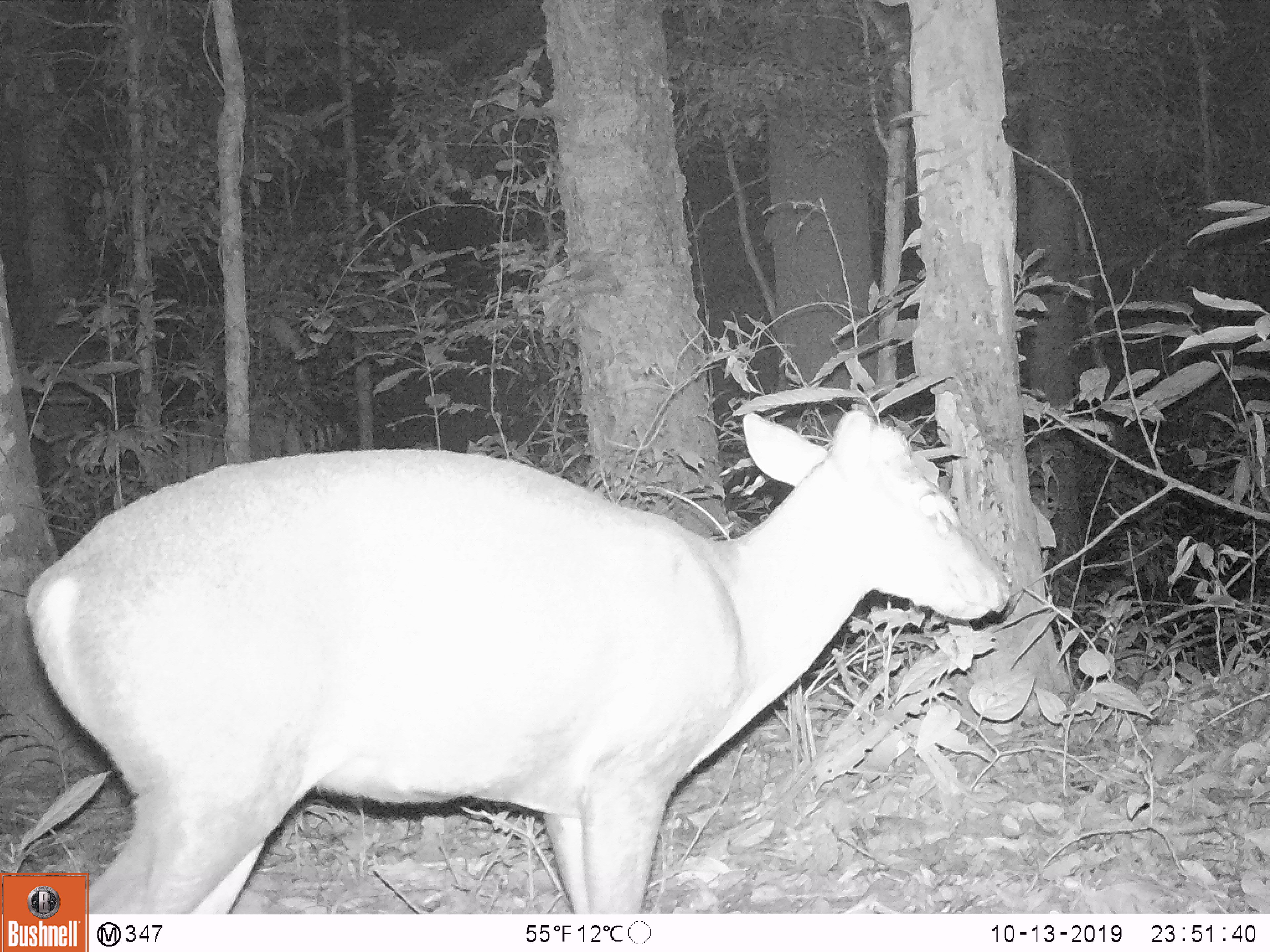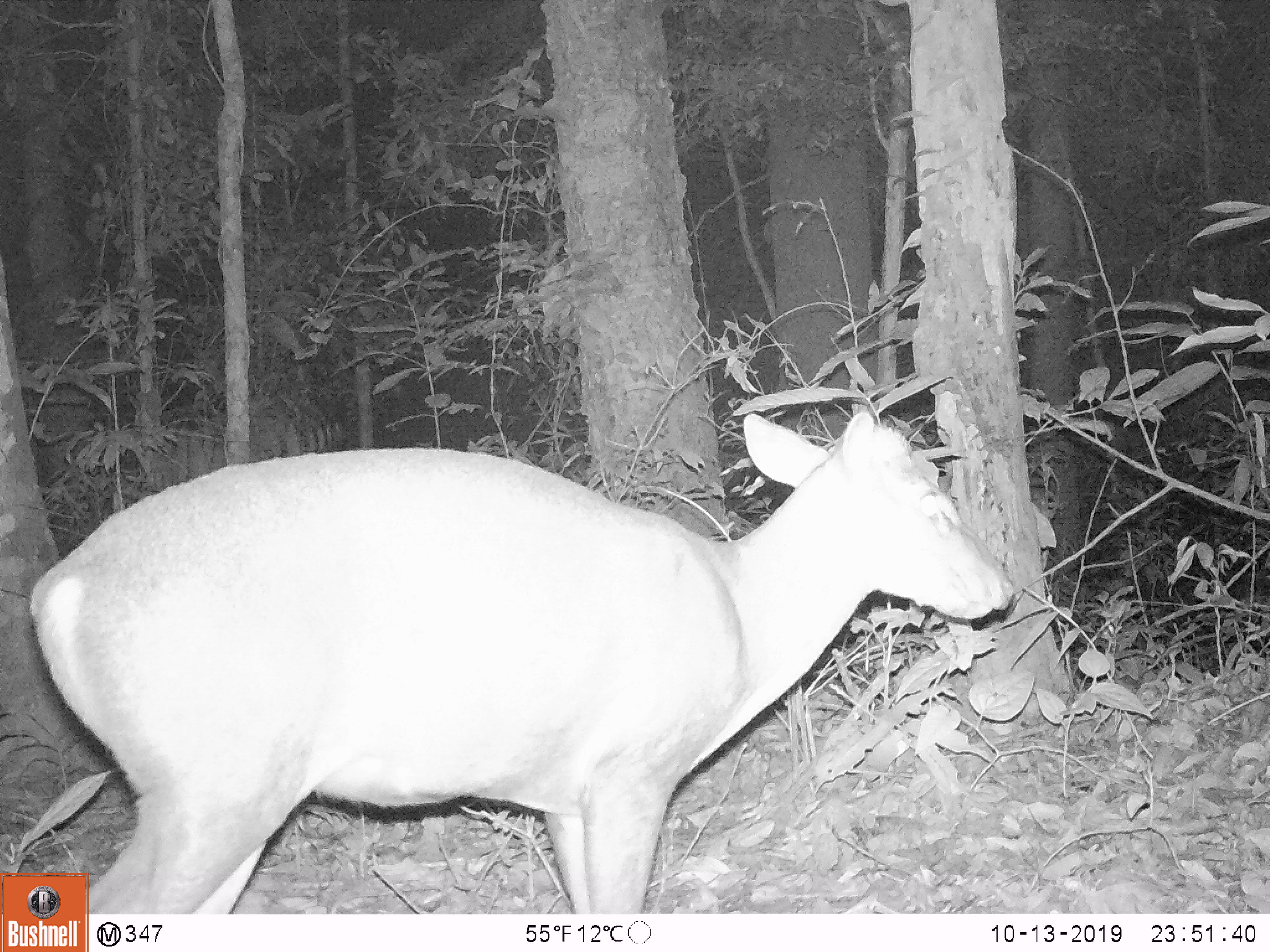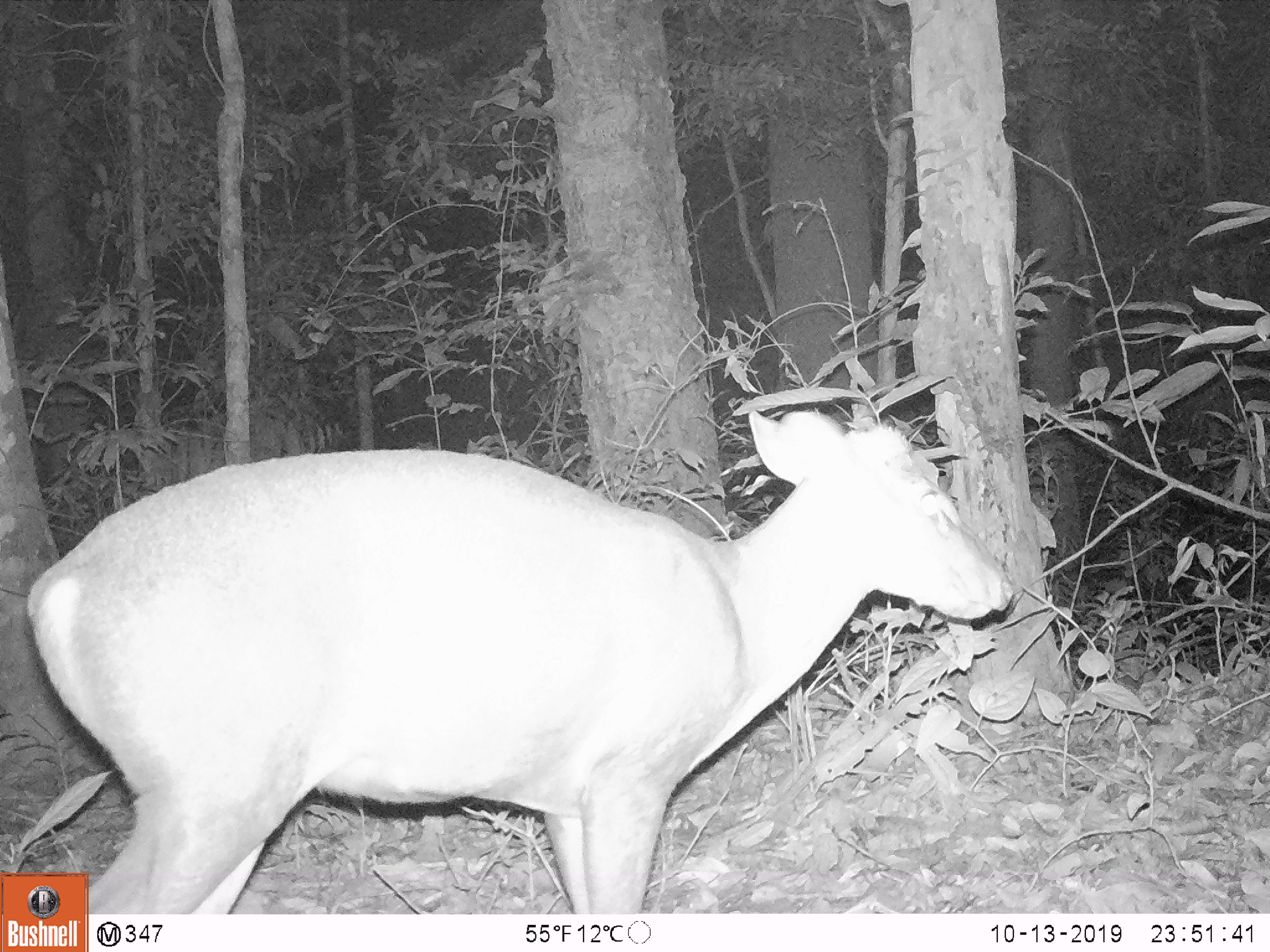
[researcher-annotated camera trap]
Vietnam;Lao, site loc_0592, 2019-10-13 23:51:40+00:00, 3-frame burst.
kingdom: Animalia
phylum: Chordata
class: Mammalia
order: Artiodactyla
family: Cervidae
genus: Muntiacus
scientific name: Muntiacus rooseveltorum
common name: roosevelt's muntjac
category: roosevelts muntjac group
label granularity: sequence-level